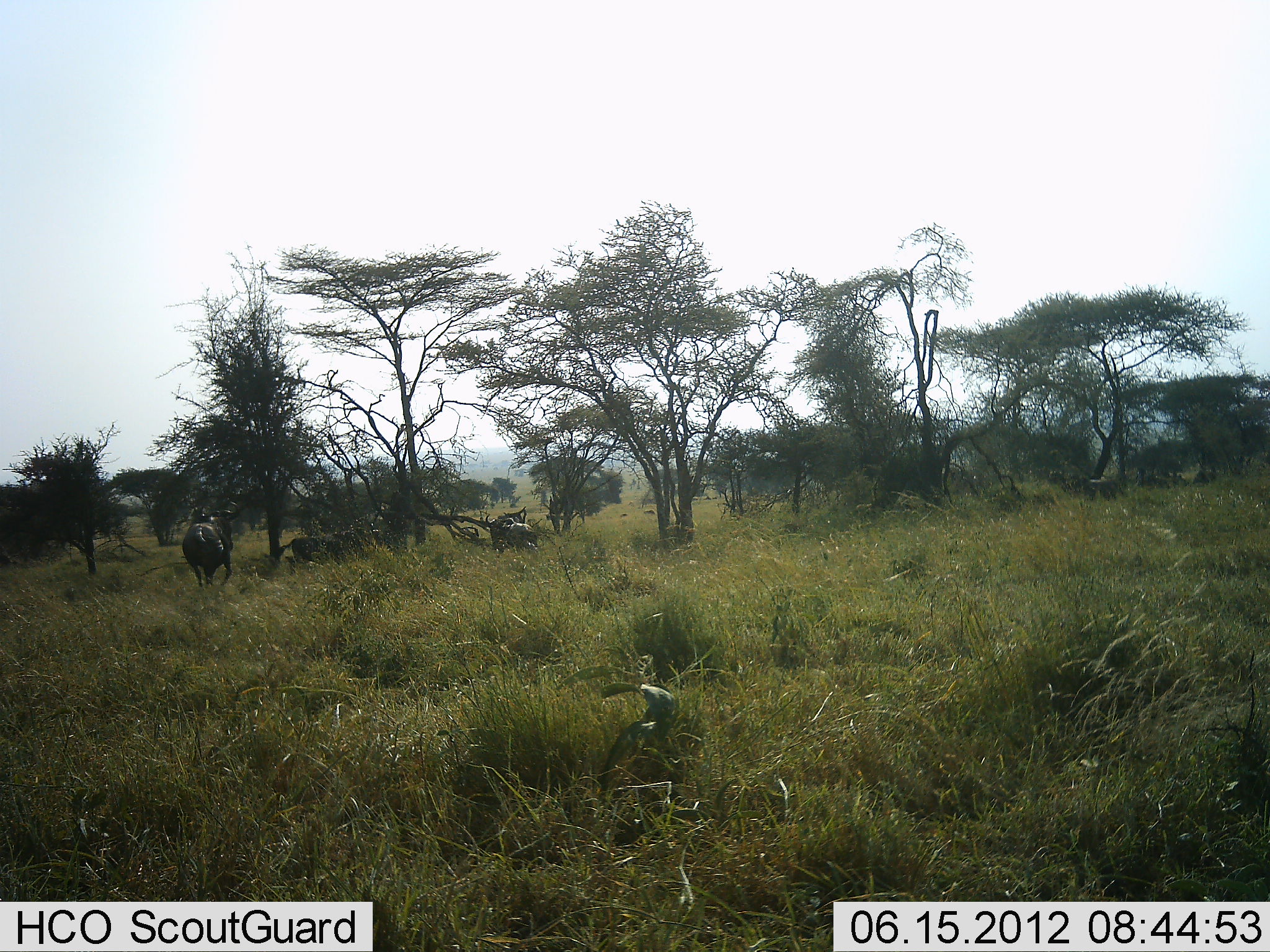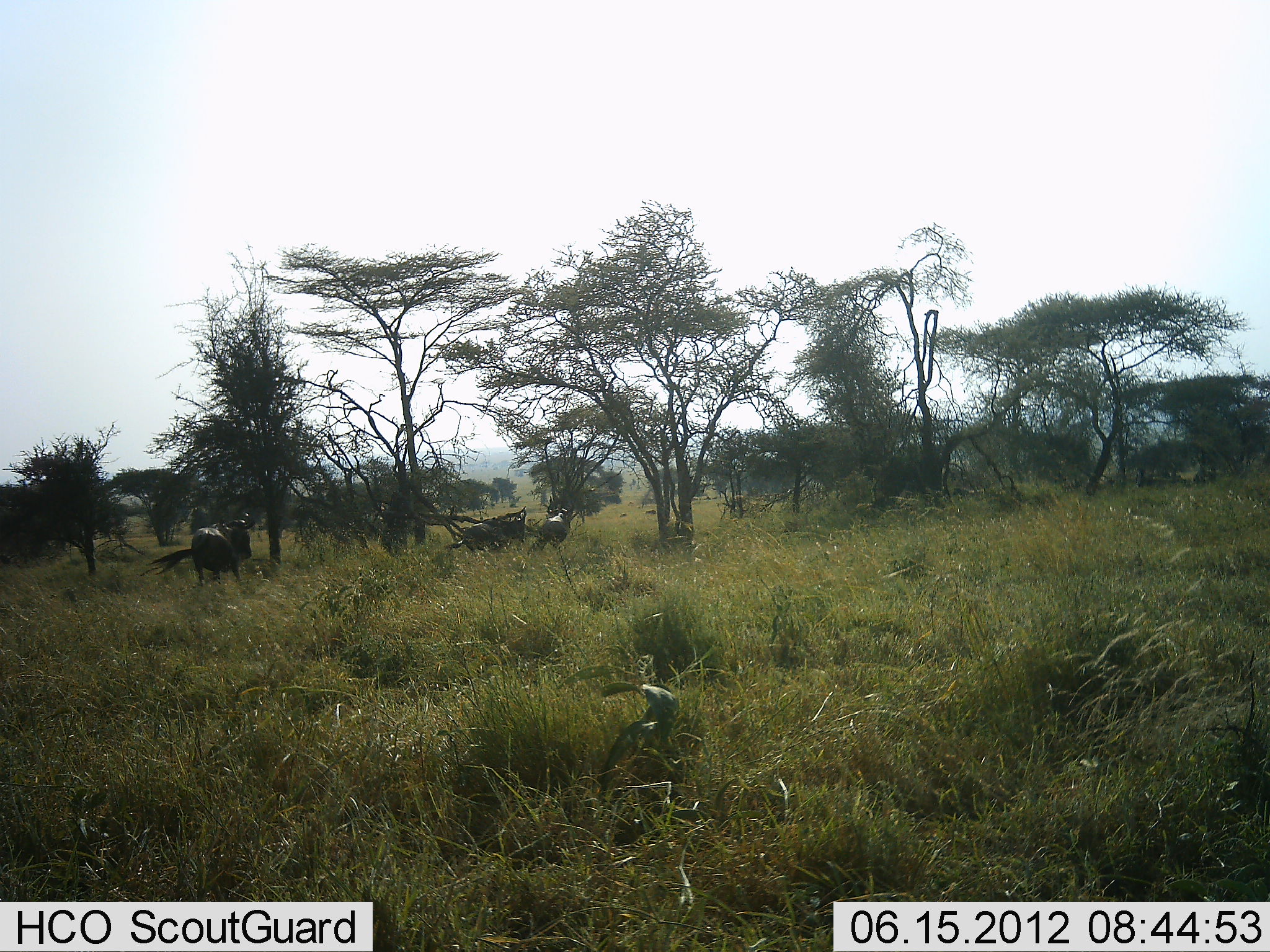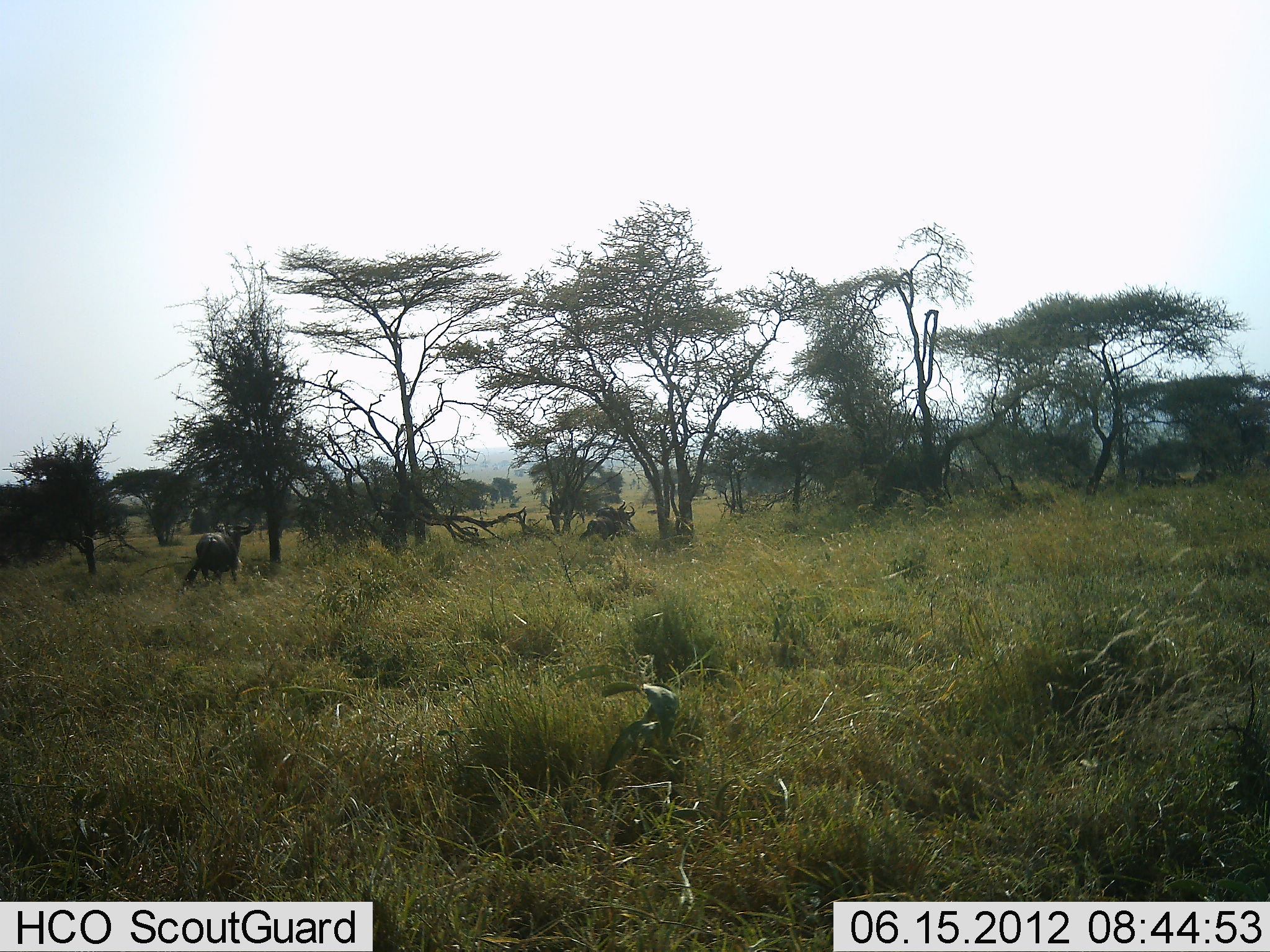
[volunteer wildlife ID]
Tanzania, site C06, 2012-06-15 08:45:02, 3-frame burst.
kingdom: Animalia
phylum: Chordata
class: Mammalia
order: Artiodactyla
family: Bovidae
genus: Connochaetes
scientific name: Connochaetes taurinus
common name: blue wildebeest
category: wildebeest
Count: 3.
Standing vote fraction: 20%.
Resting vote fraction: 0%.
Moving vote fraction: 100%.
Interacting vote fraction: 20%.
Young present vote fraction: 0%.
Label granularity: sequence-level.